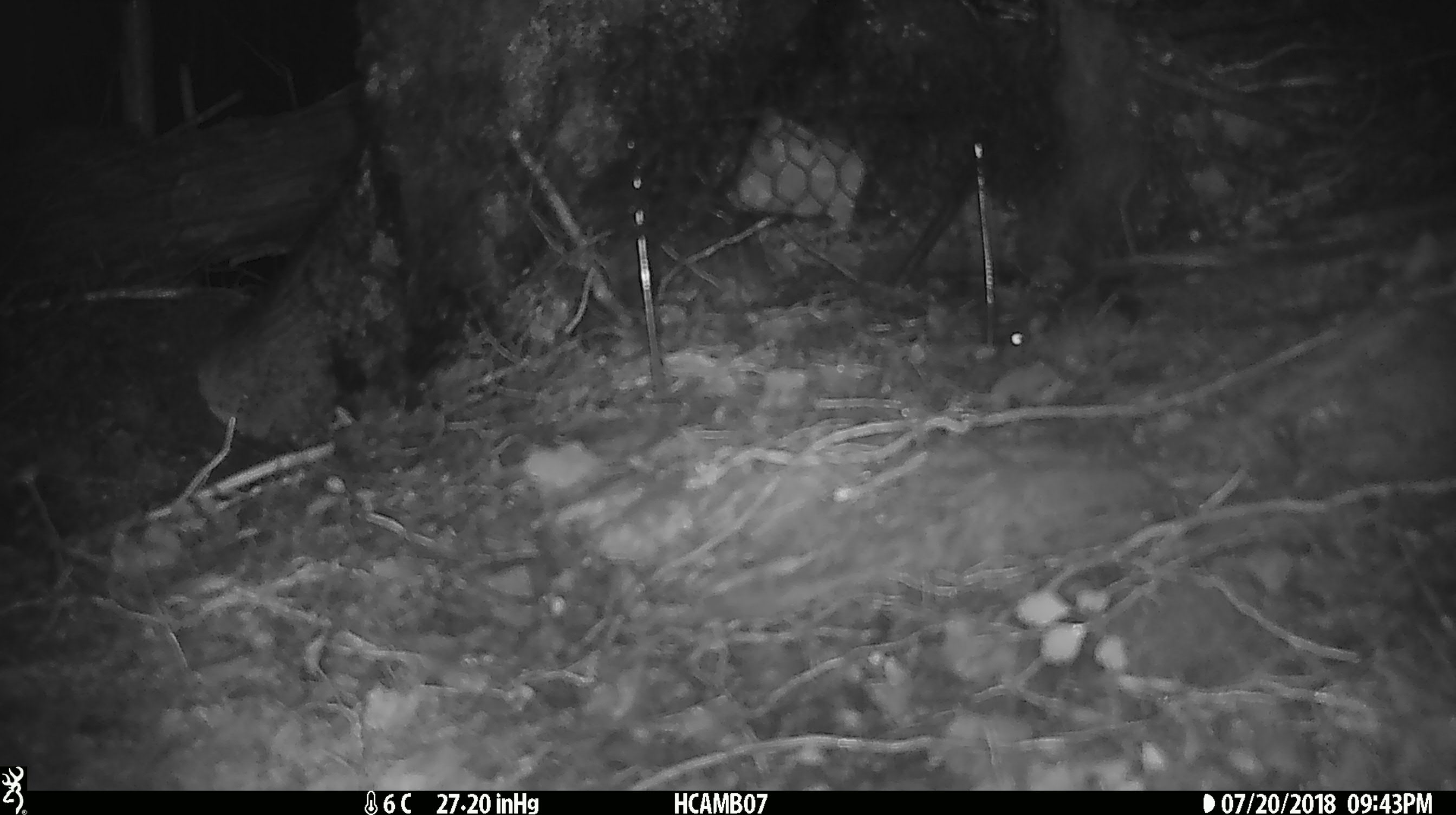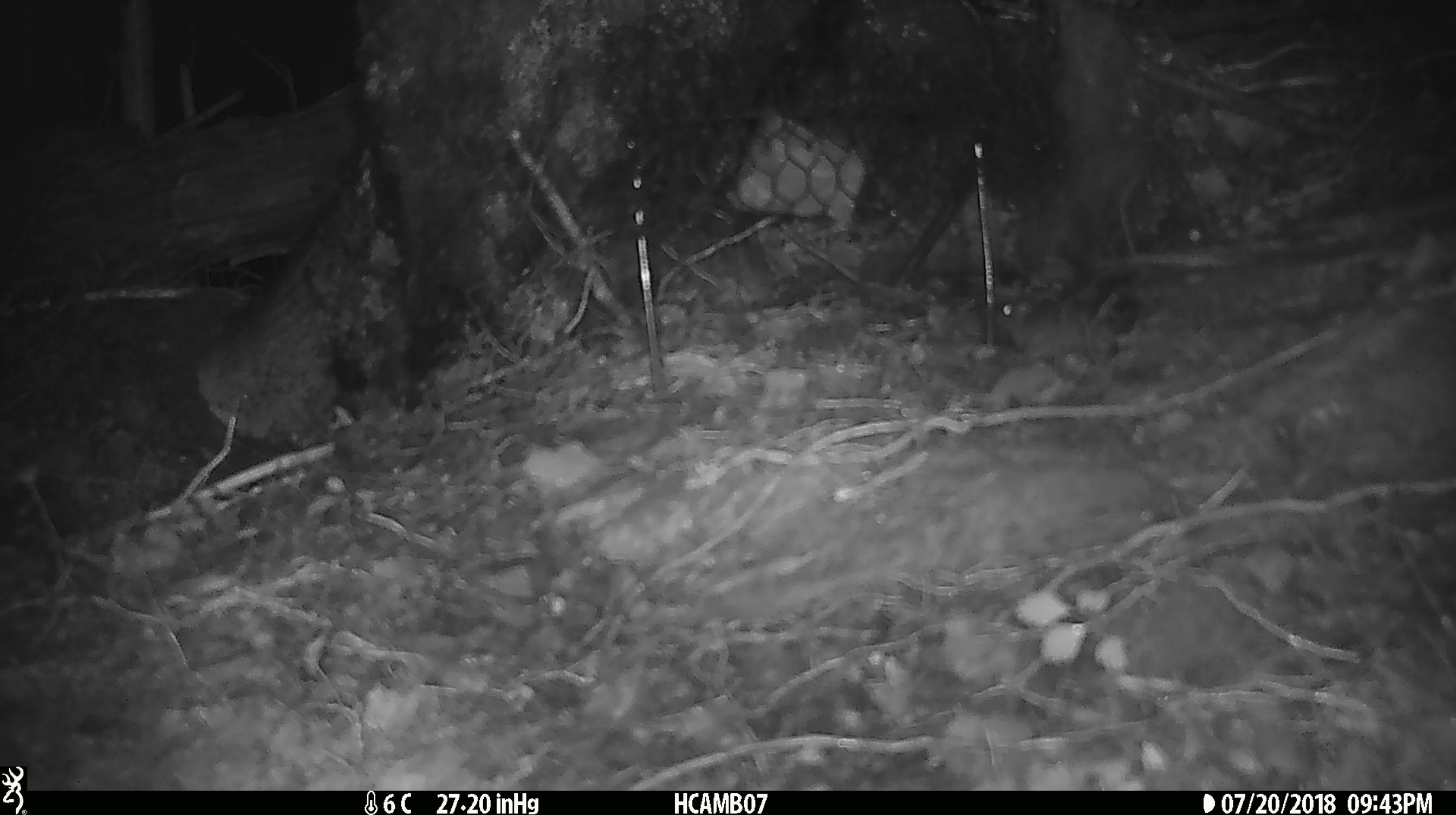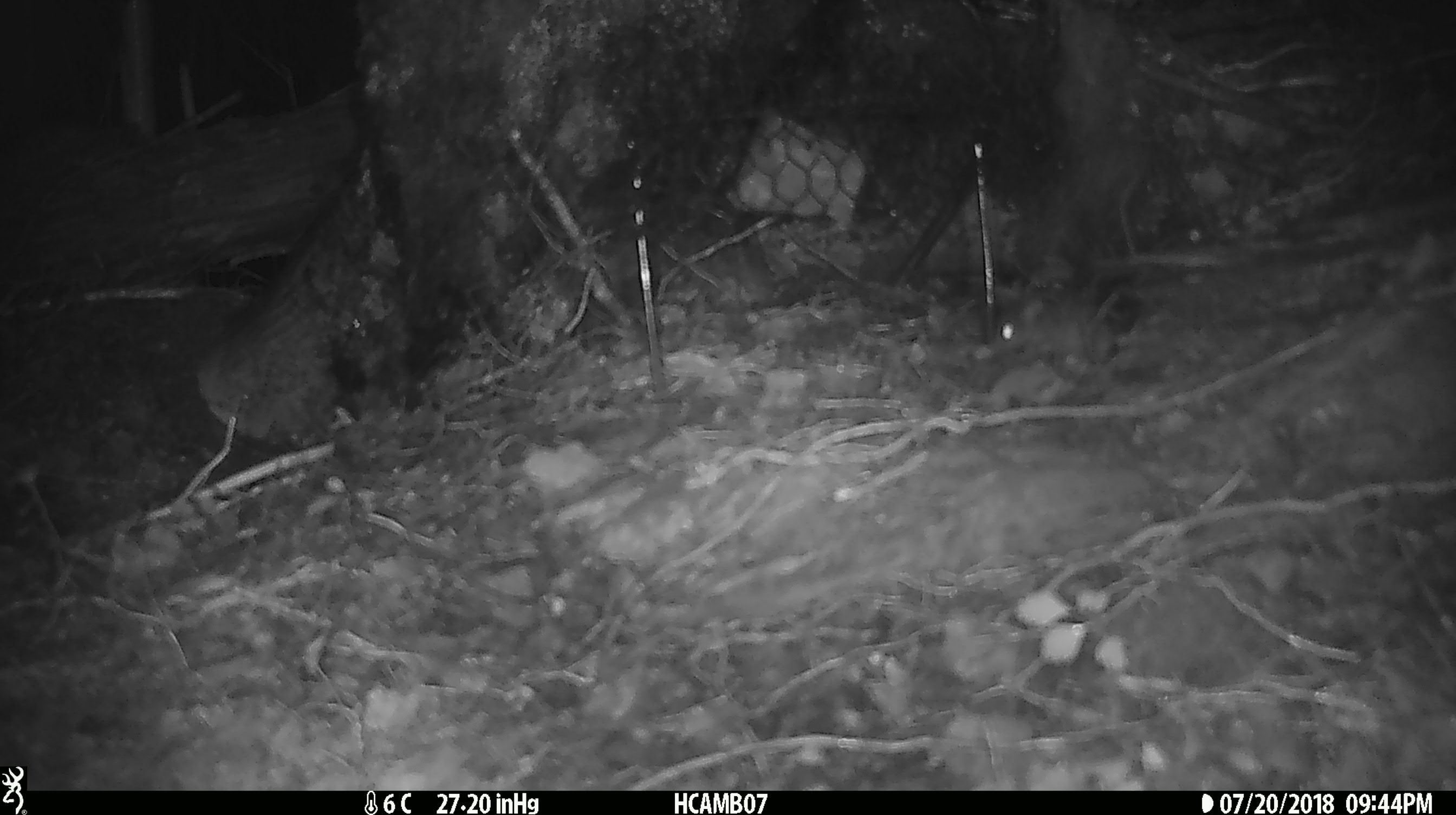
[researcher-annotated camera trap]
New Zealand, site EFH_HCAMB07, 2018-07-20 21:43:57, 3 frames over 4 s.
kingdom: Animalia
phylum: Chordata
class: Mammalia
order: Rodentia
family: Muridae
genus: Mus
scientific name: Mus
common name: mouse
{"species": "mouse (Mus)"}